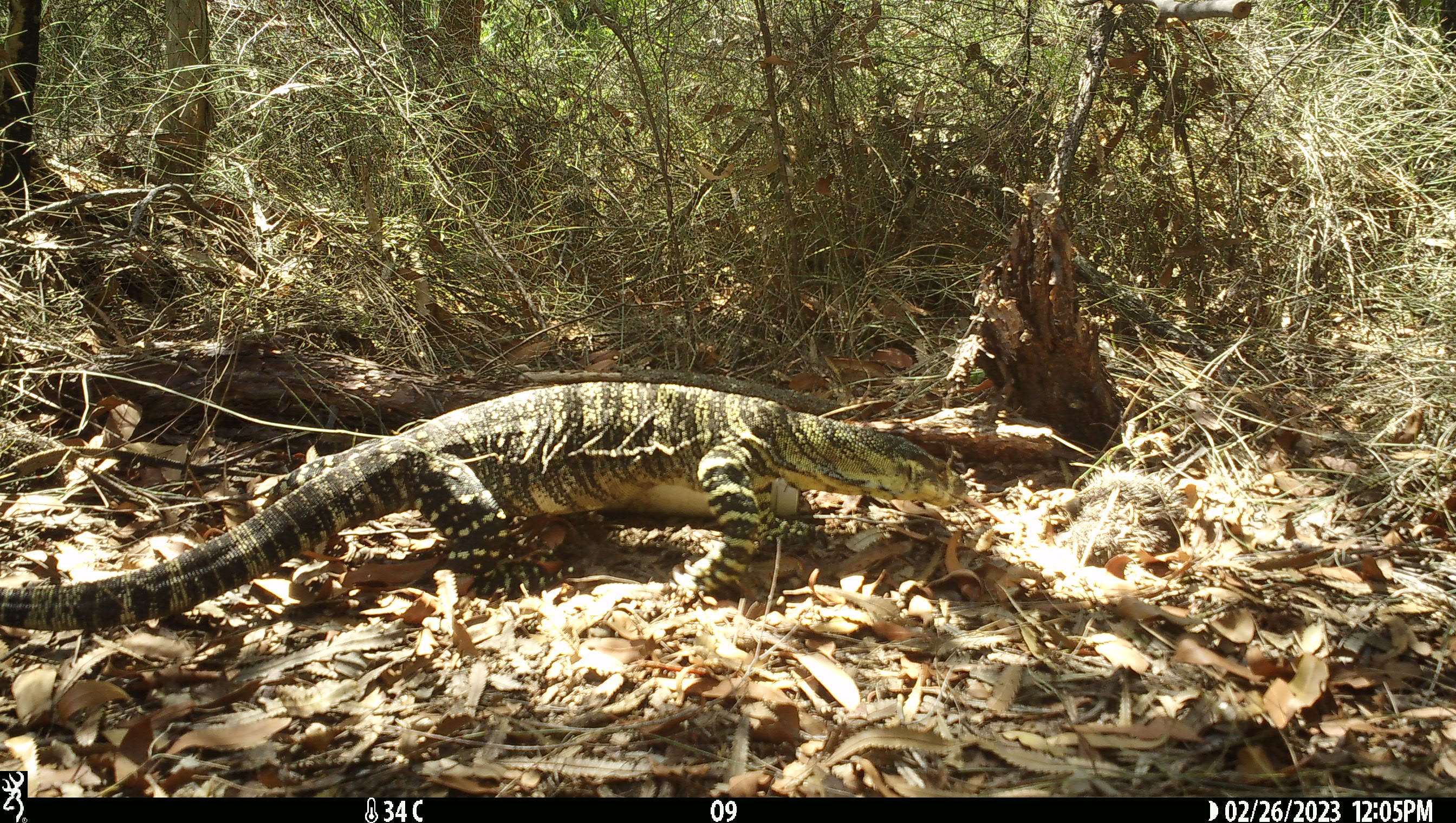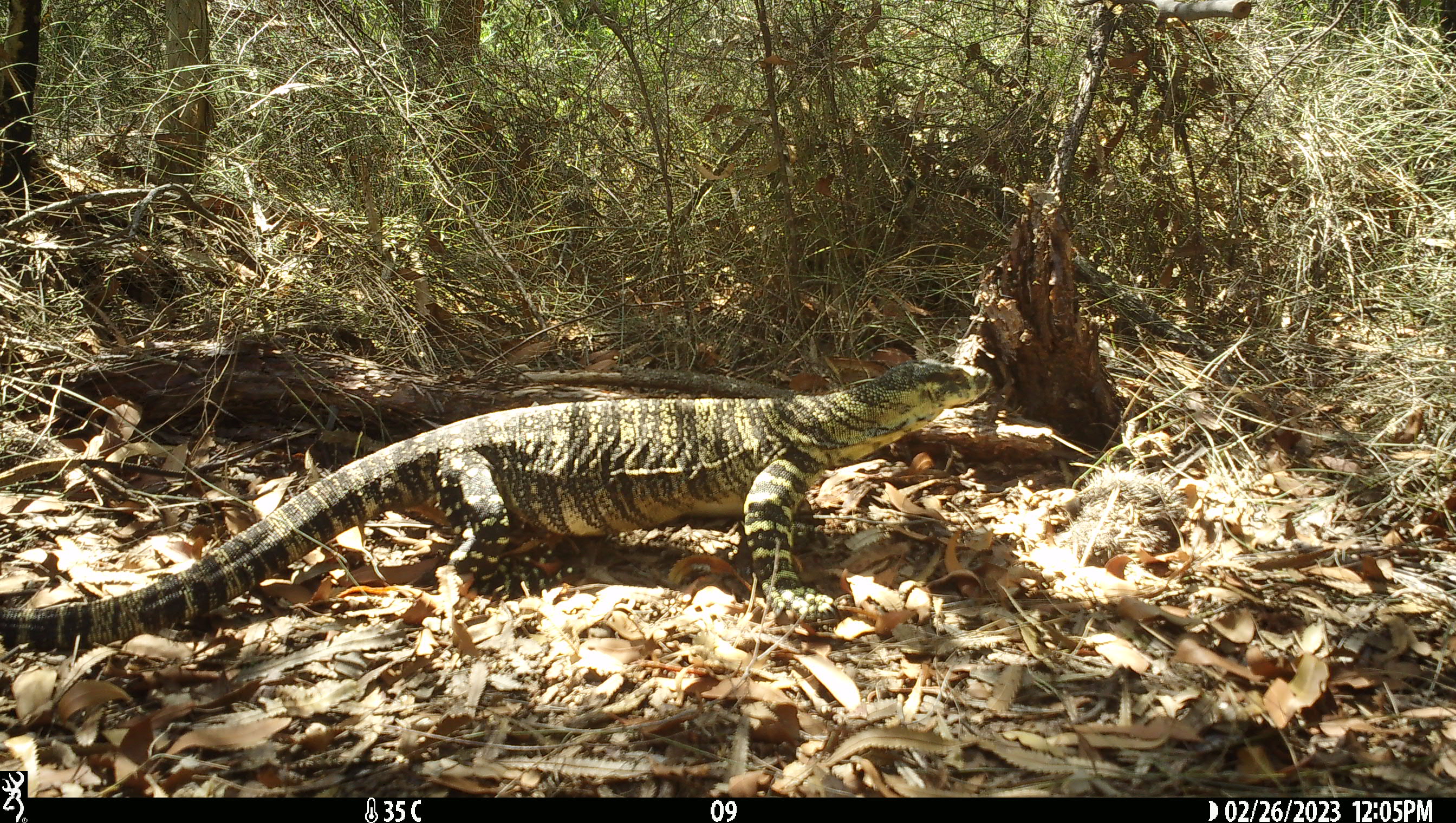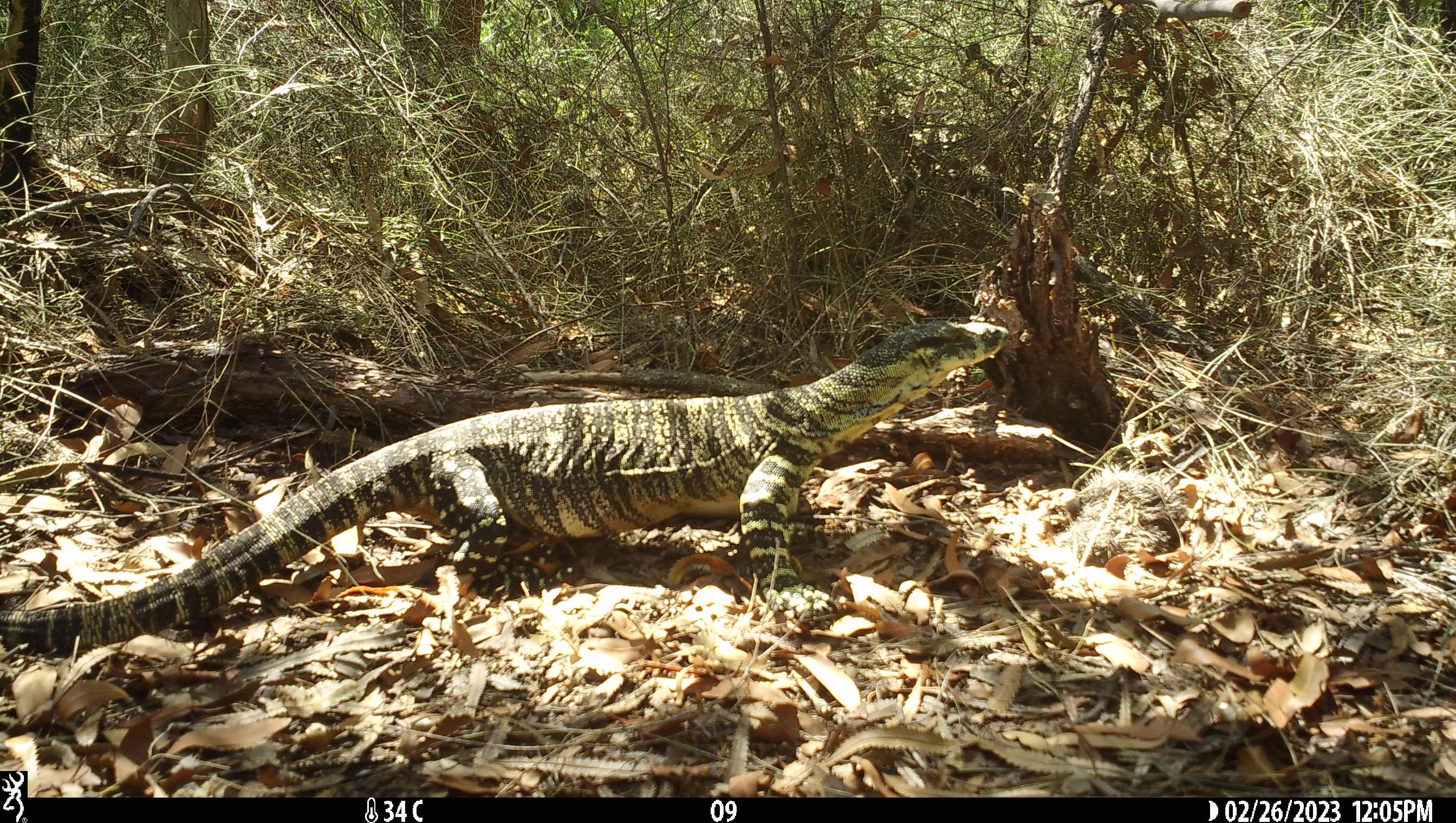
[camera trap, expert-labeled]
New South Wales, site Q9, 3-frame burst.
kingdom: Animalia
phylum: Chordata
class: Reptilia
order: Squamata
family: Varanidae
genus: Varanus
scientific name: Varanus varius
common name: lace monitor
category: goanna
Goanna (lace monitor) (Varanus varius).